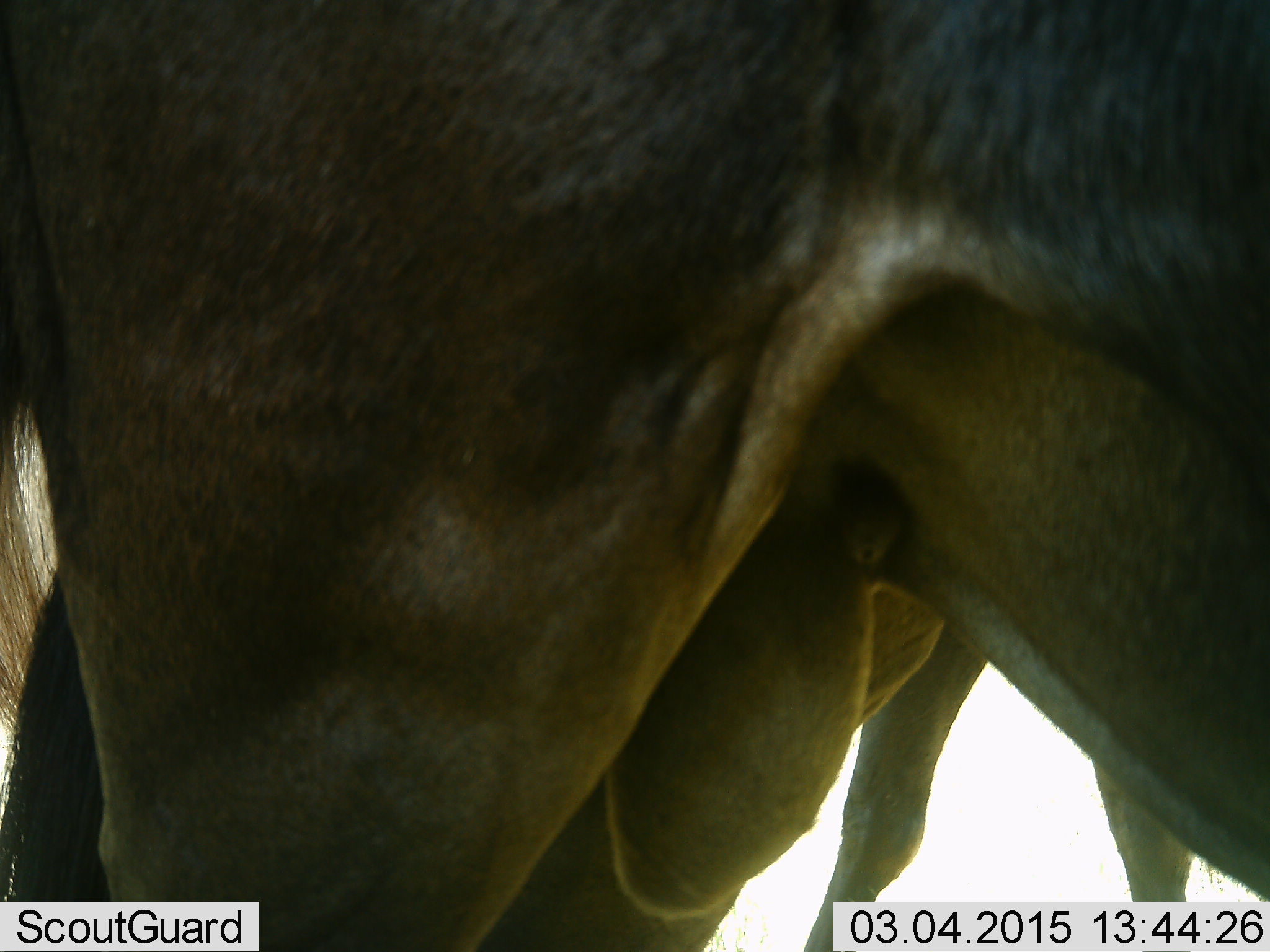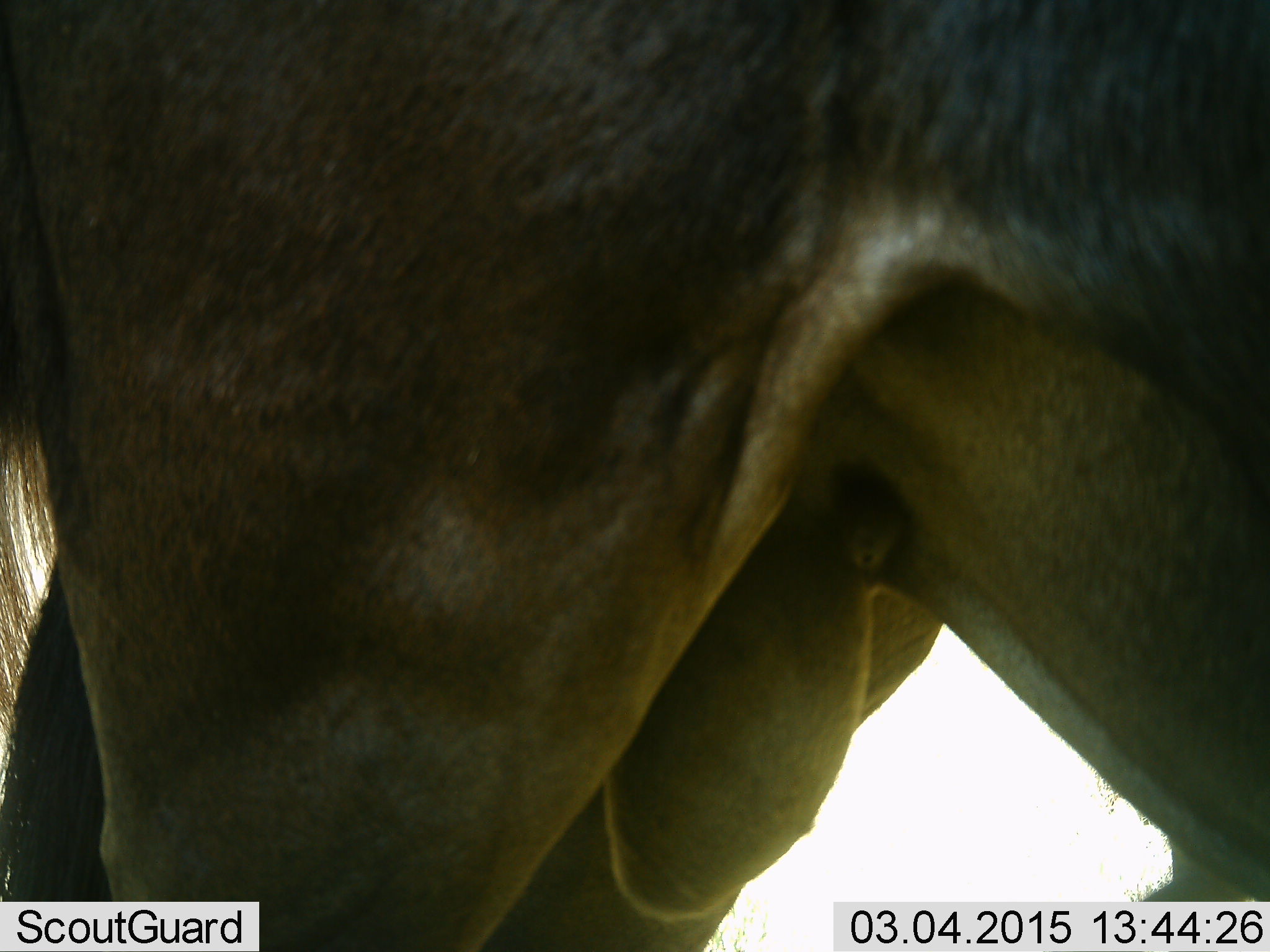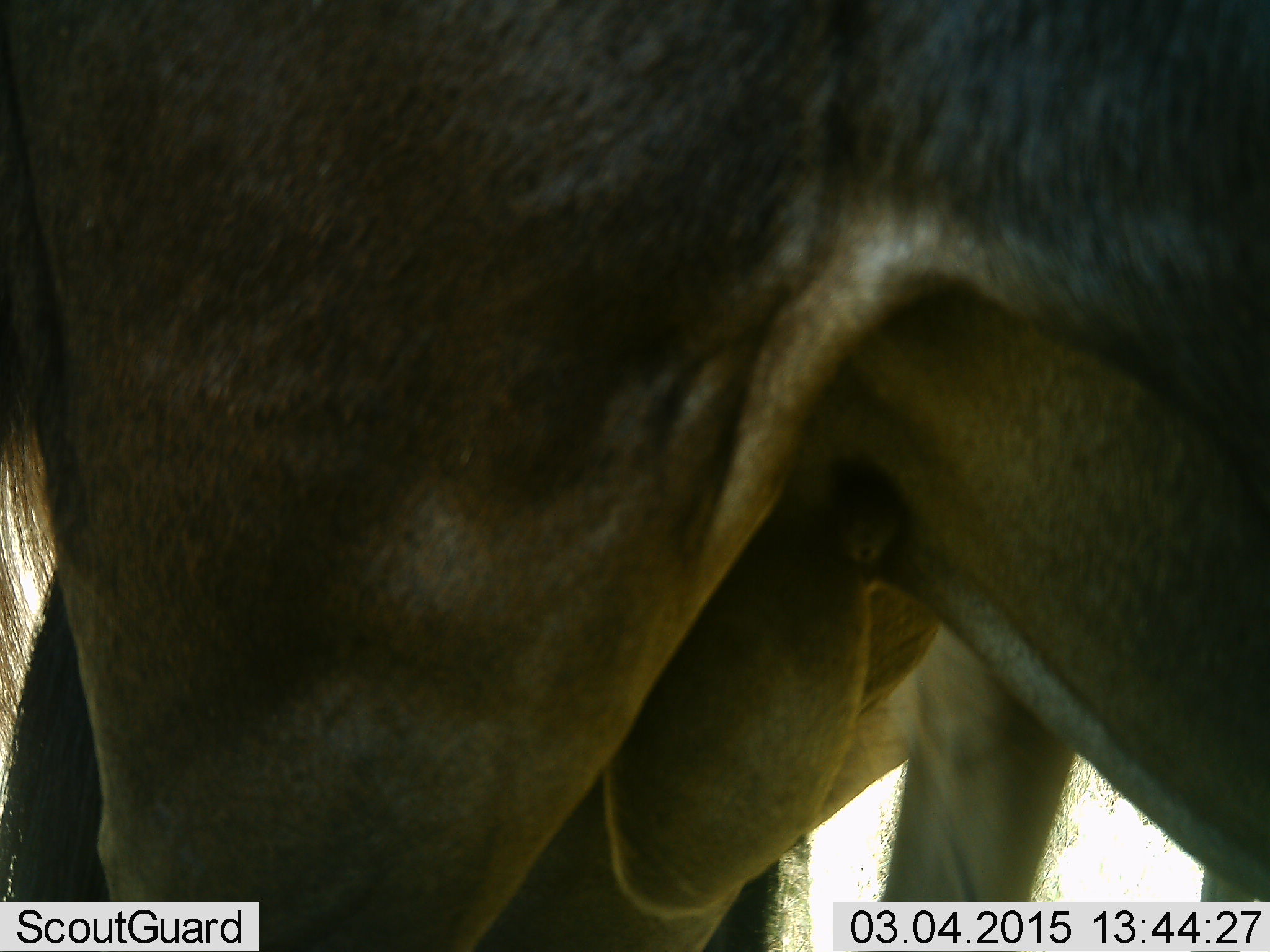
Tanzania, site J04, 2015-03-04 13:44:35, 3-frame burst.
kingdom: Animalia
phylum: Chordata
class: Mammalia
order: Artiodactyla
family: Bovidae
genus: Connochaetes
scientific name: Connochaetes taurinus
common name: blue wildebeest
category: wildebeest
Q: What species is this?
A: Wildebeest (blue wildebeest) (Connochaetes taurinus).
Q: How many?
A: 2.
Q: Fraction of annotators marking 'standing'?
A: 90%.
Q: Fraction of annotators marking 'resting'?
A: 0%.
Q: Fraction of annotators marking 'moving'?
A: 50%.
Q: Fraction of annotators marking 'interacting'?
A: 0%.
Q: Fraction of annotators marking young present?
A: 0%.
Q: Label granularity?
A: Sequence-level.